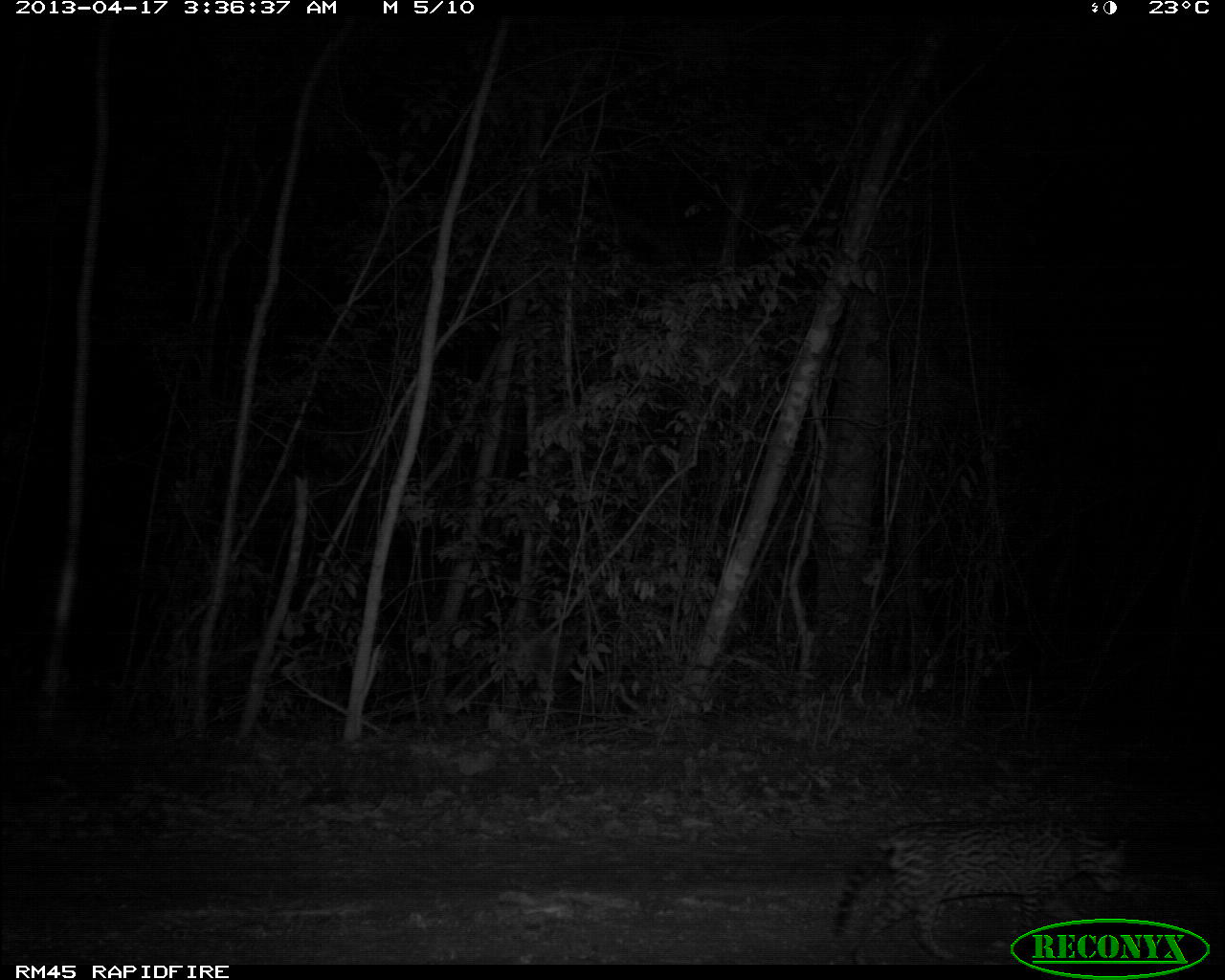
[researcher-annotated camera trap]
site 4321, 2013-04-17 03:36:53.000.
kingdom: Animalia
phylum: Chordata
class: Mammalia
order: Carnivora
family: Felidae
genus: Leopardus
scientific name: Leopardus pardalis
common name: ocelot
Leopardus pardalis (ocelot), count 1, sex male.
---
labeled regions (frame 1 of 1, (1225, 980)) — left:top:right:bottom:
leopardus pardalis: 827:820:1126:963